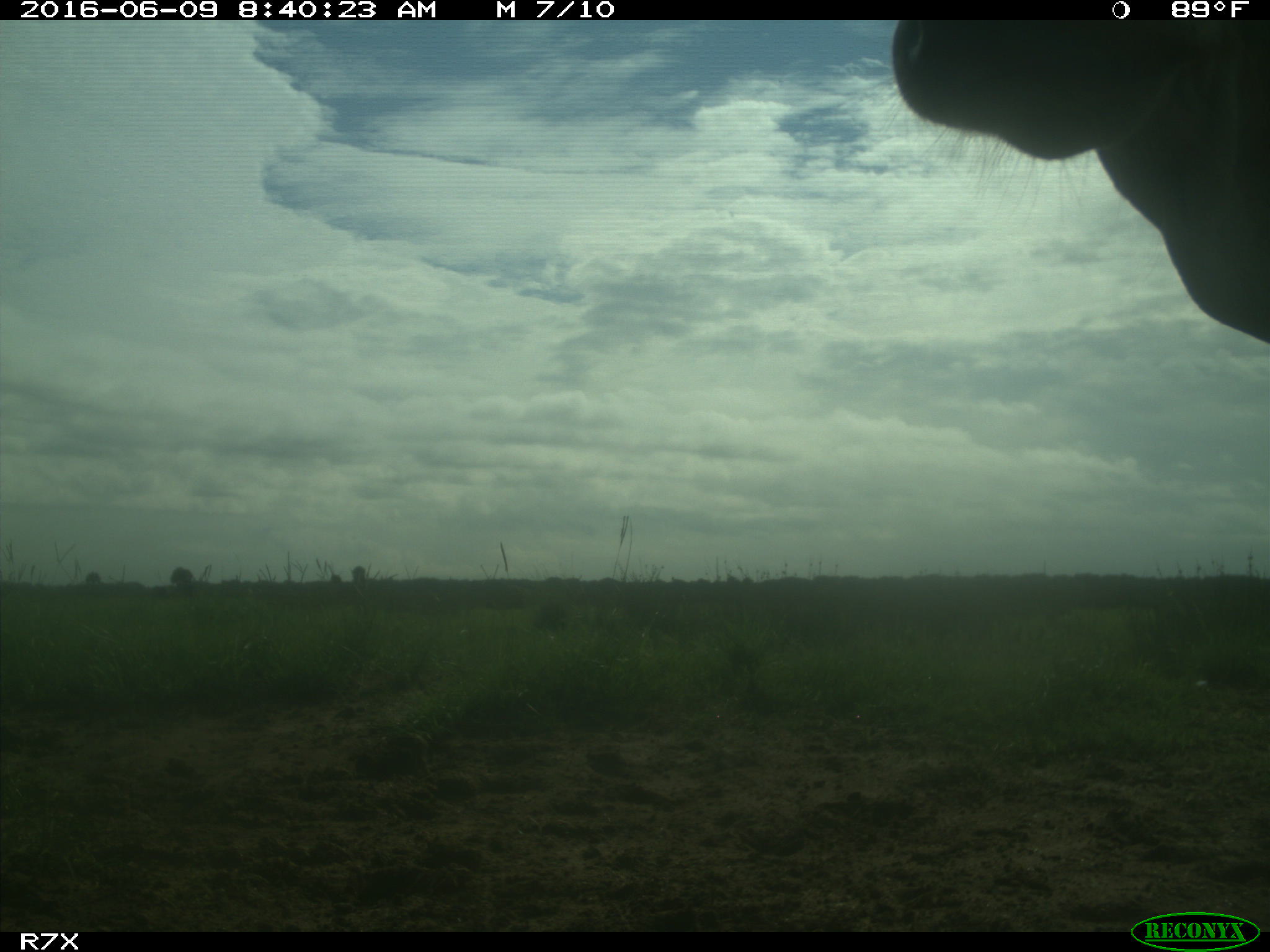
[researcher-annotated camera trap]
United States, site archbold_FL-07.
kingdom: Animalia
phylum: Chordata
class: Mammalia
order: Artiodactyla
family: Bovidae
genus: Bos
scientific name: Bos taurus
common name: domestic cow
Bos taurus (domestic cow).